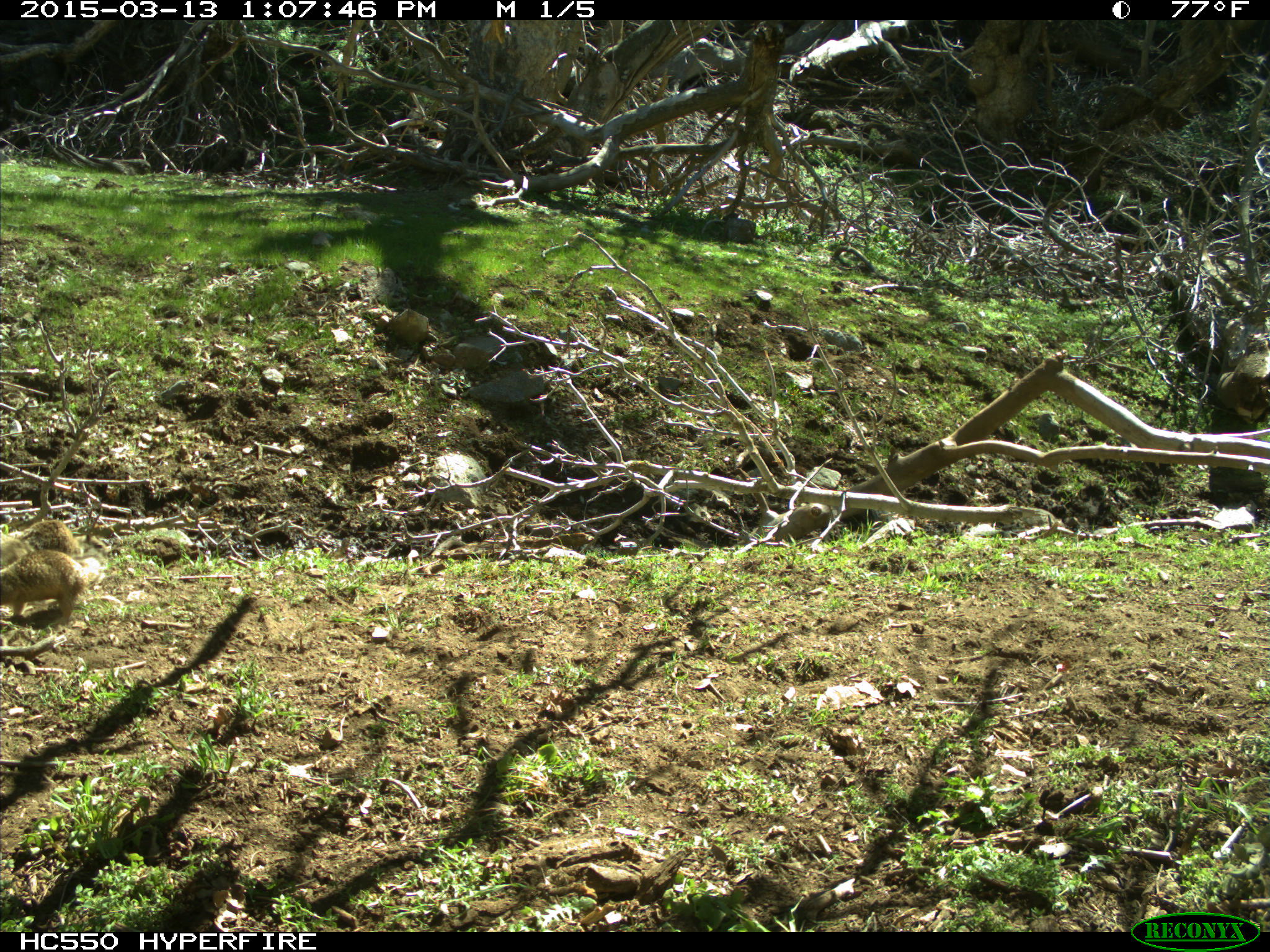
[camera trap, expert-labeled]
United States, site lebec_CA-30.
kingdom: Animalia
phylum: Chordata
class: Mammalia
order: Rodentia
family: Sciuridae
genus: Otospermophilus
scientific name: Otospermophilus beecheyi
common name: california ground squirrel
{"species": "Otospermophilus beecheyi (california ground squirrel)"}